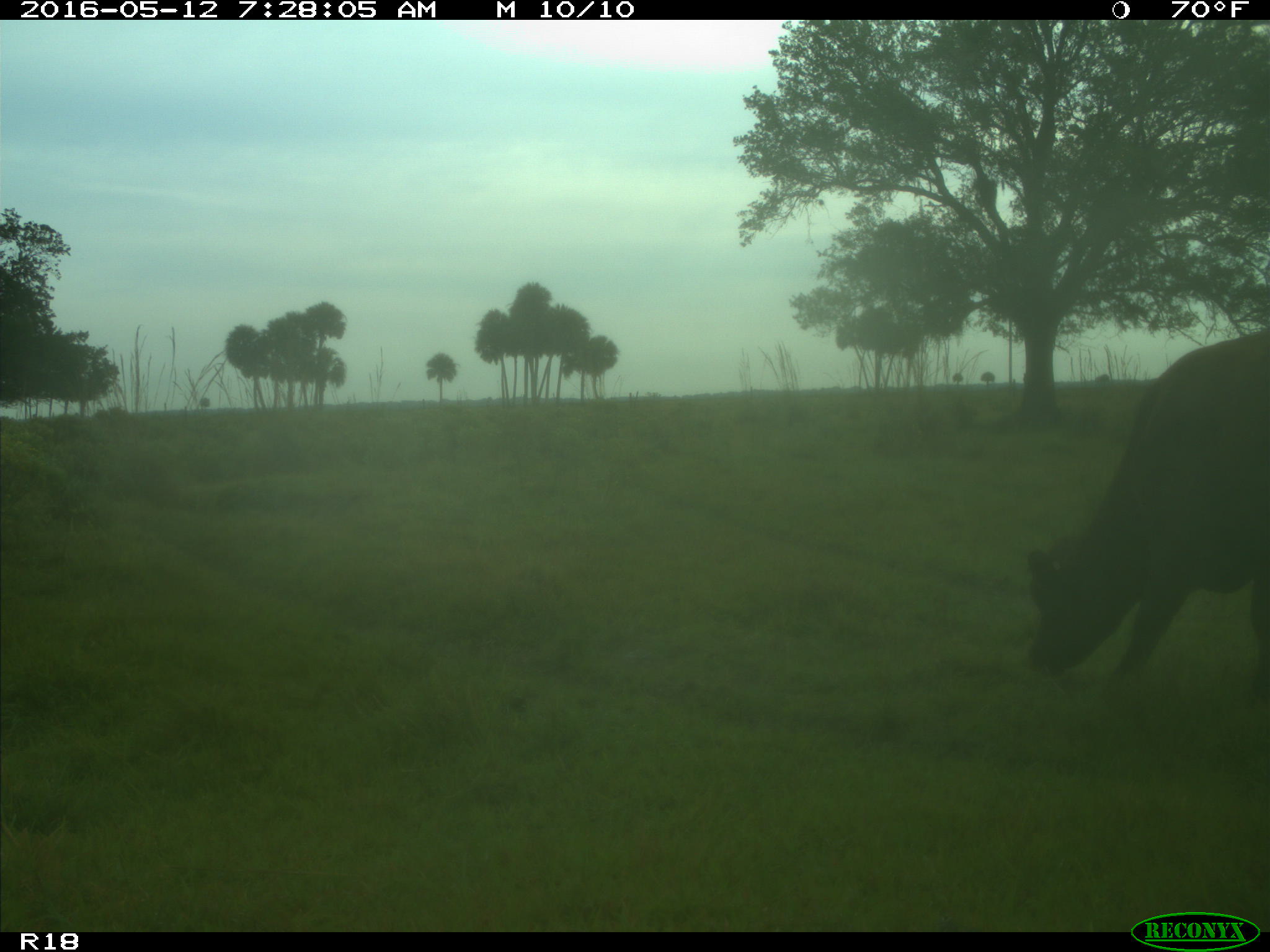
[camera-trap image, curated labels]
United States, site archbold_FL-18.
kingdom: Animalia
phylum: Chordata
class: Mammalia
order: Artiodactyla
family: Bovidae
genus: Bos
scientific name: Bos taurus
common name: domestic cow